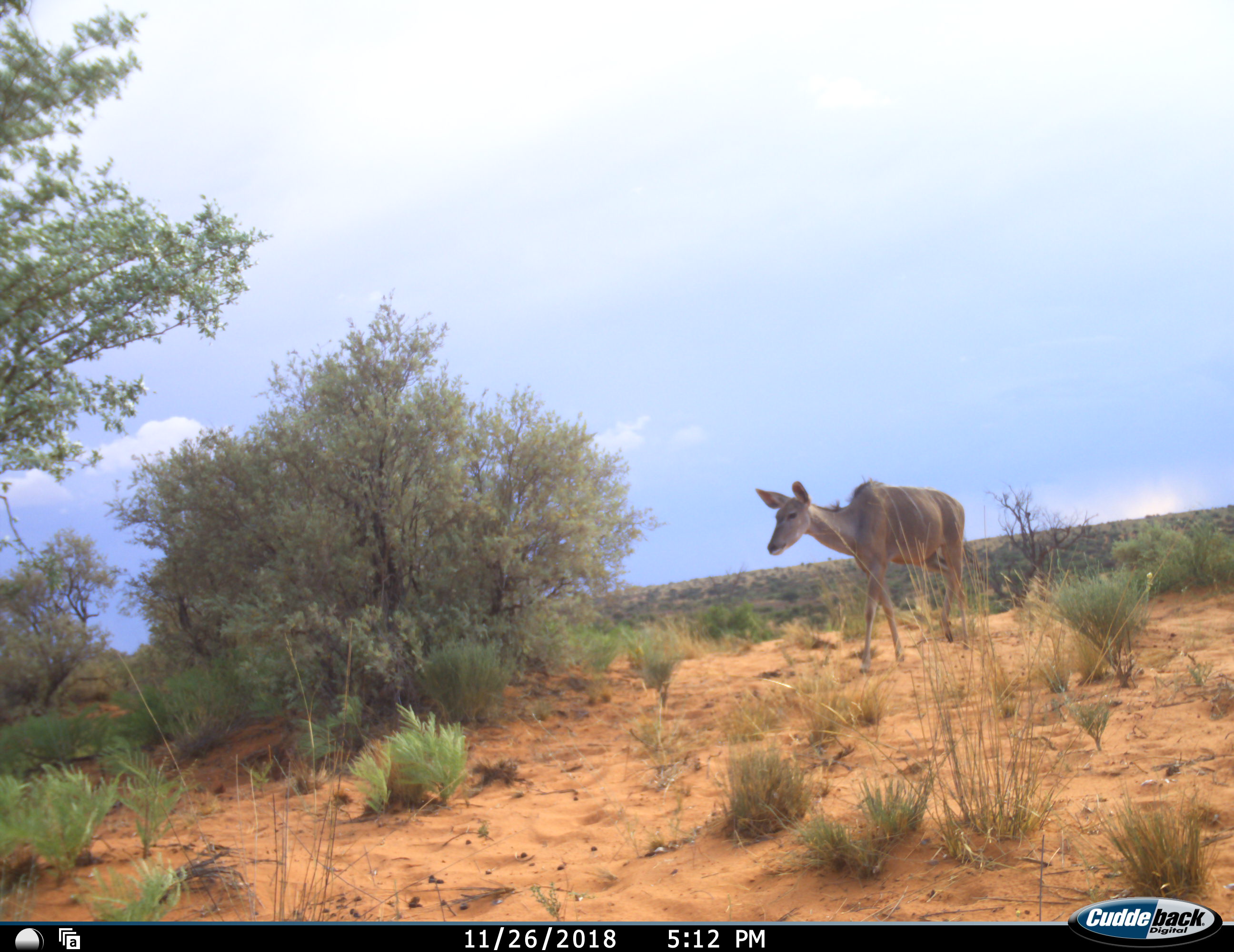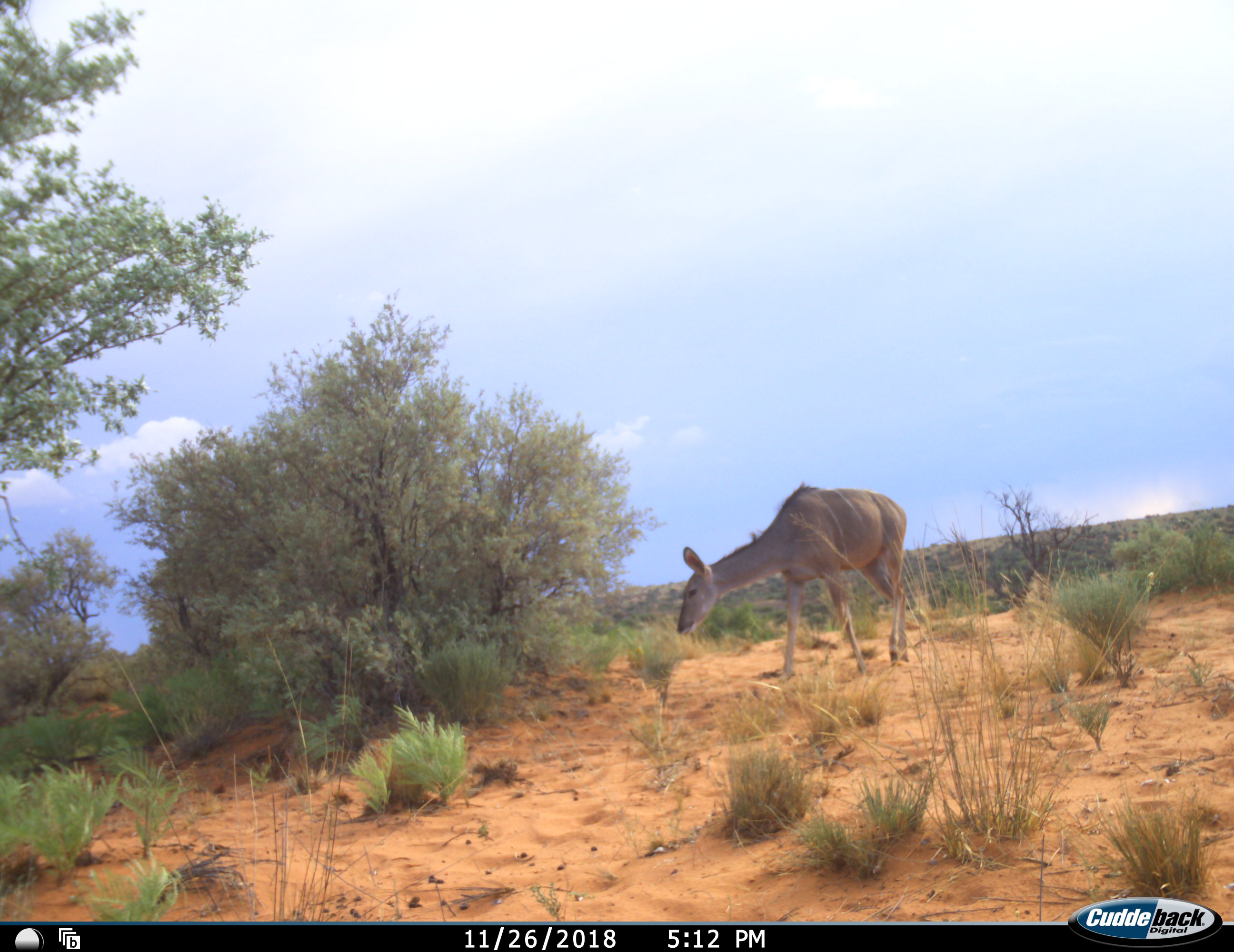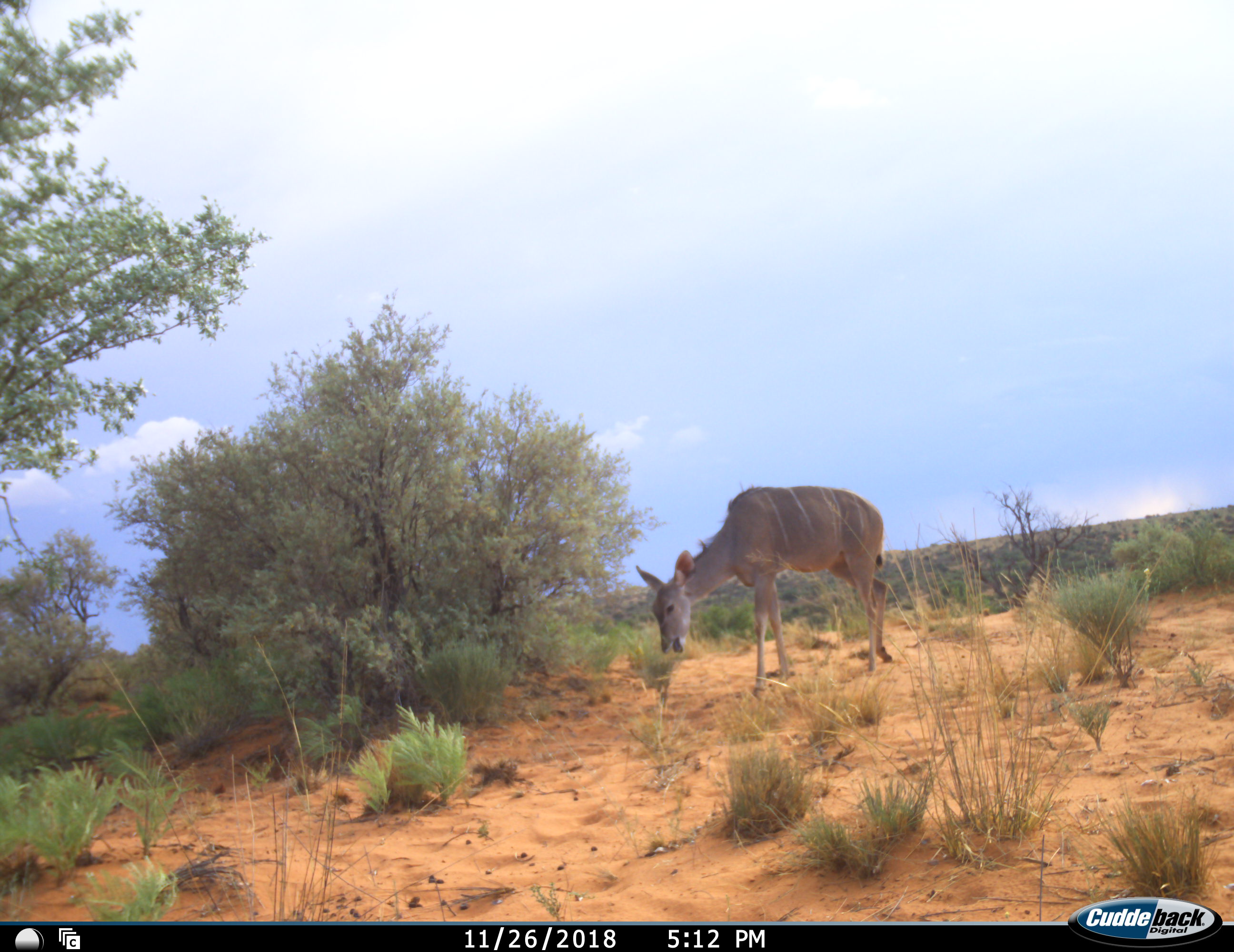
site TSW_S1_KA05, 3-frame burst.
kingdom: Animalia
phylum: Chordata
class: Mammalia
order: Artiodactyla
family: Bovidae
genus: Tragelaphus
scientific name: Tragelaphus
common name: kudu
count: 1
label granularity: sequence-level